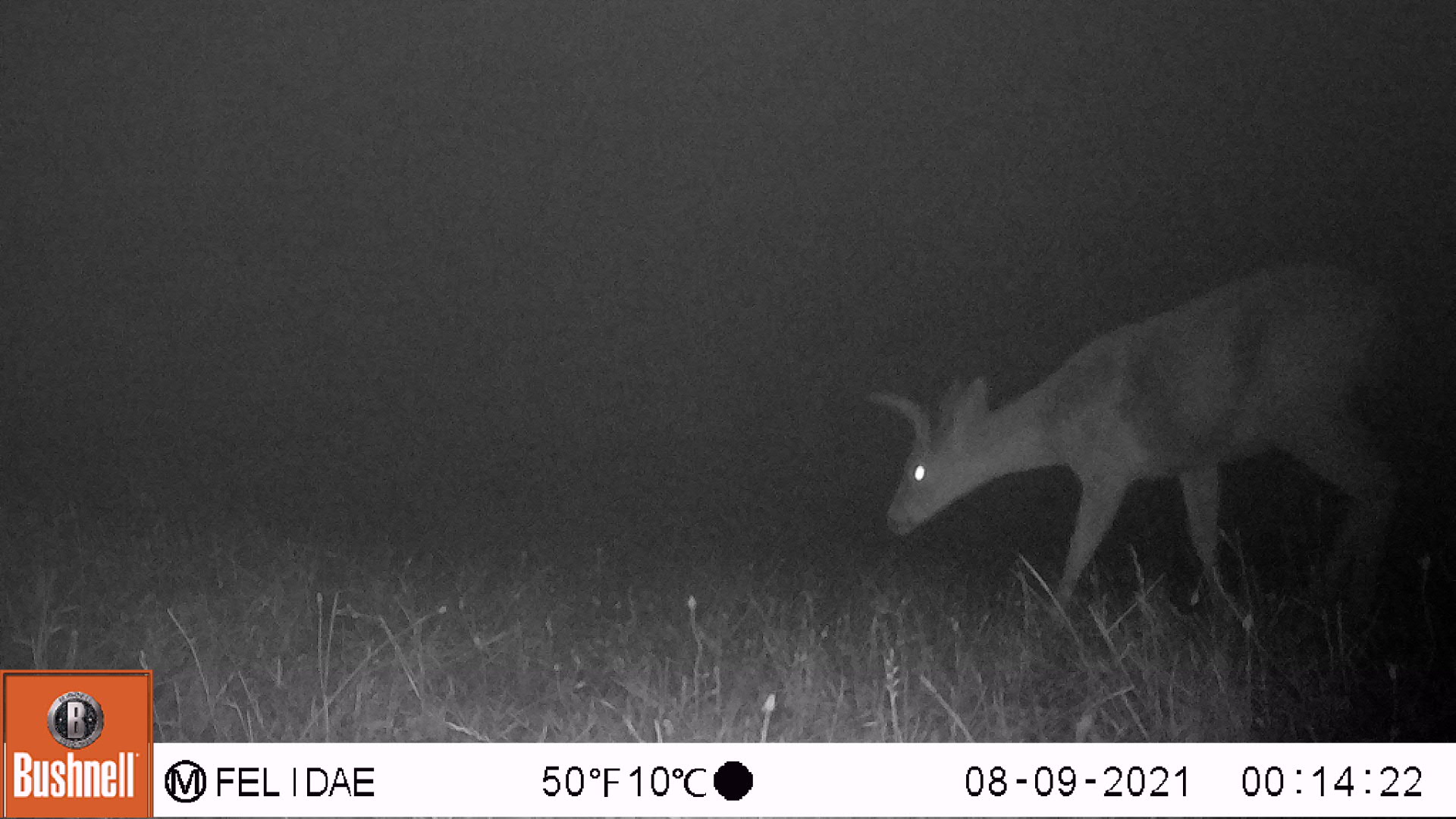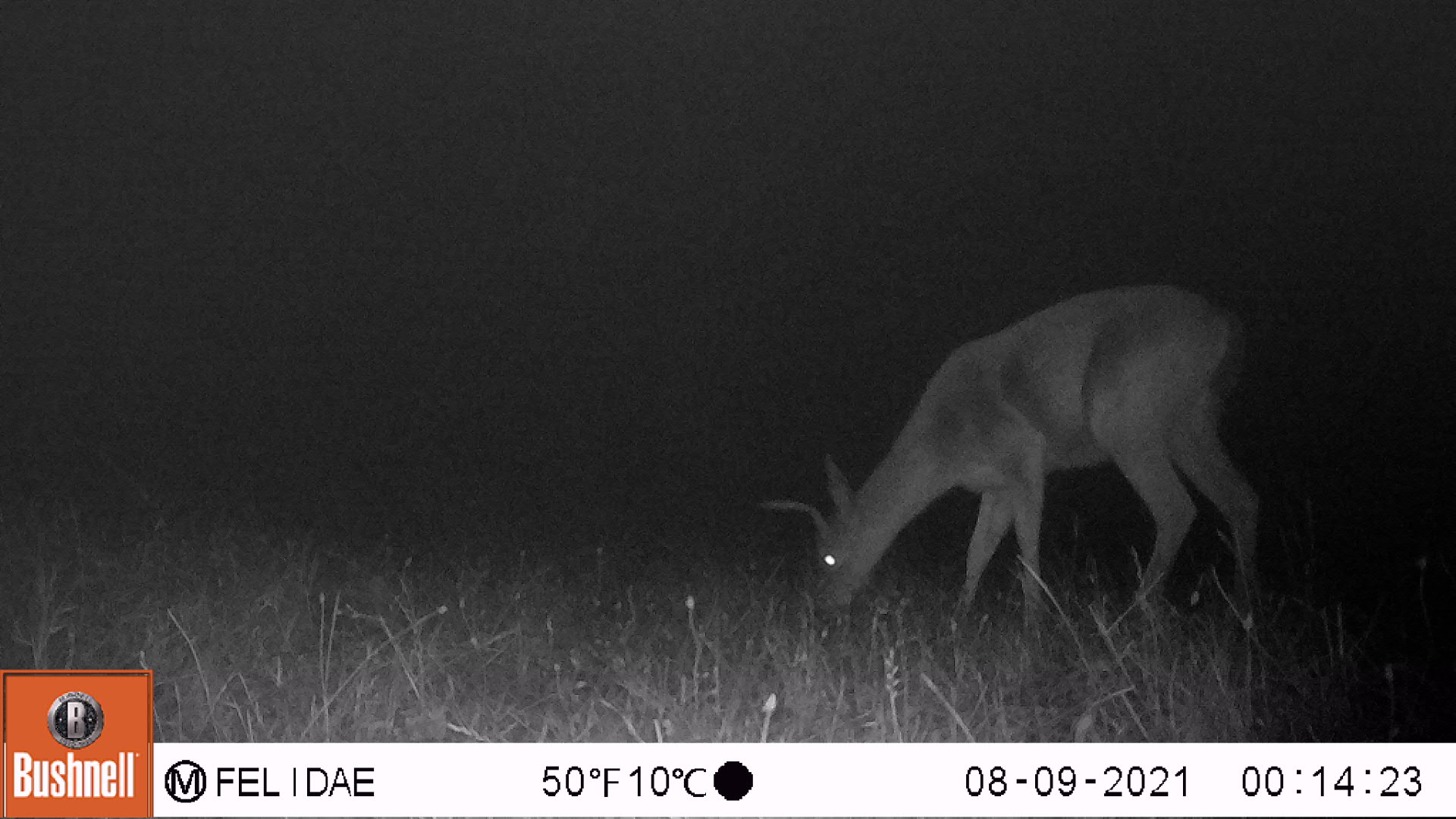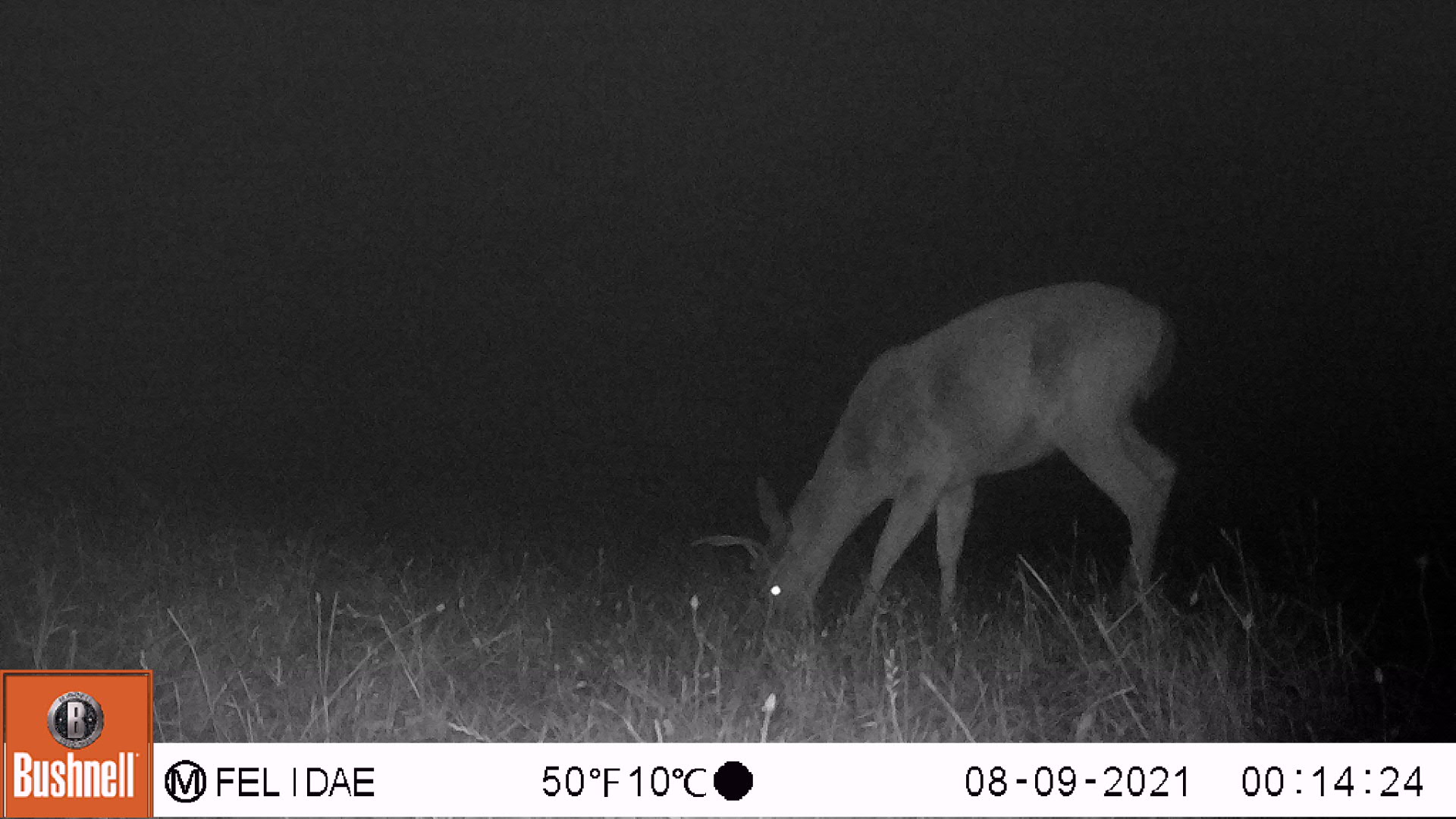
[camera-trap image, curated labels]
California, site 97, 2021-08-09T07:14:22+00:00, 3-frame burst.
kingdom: Animalia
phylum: Chordata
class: Mammalia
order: Artiodactyla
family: Cervidae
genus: Odocoileus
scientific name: Odocoileus hemionus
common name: mule deer